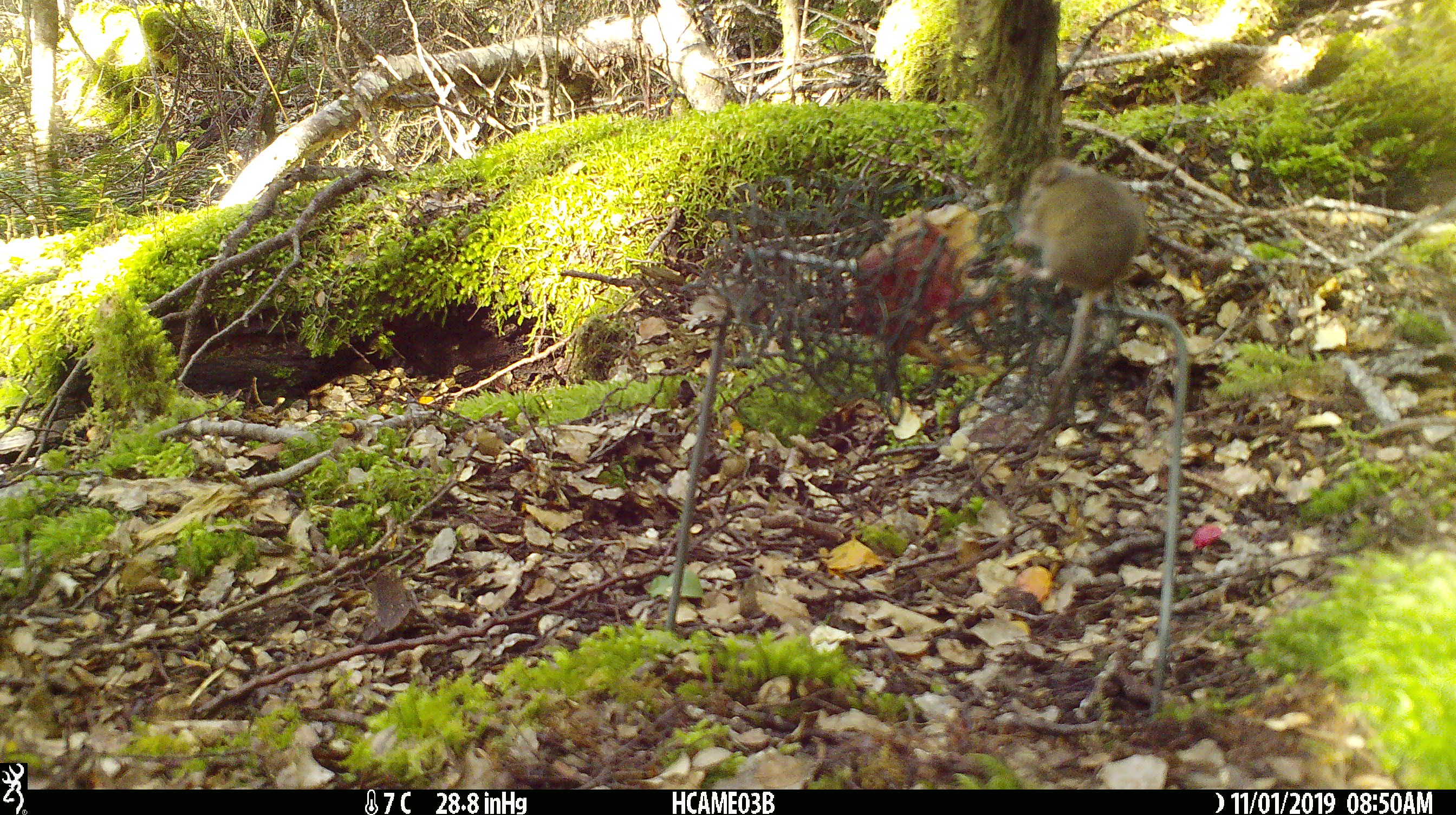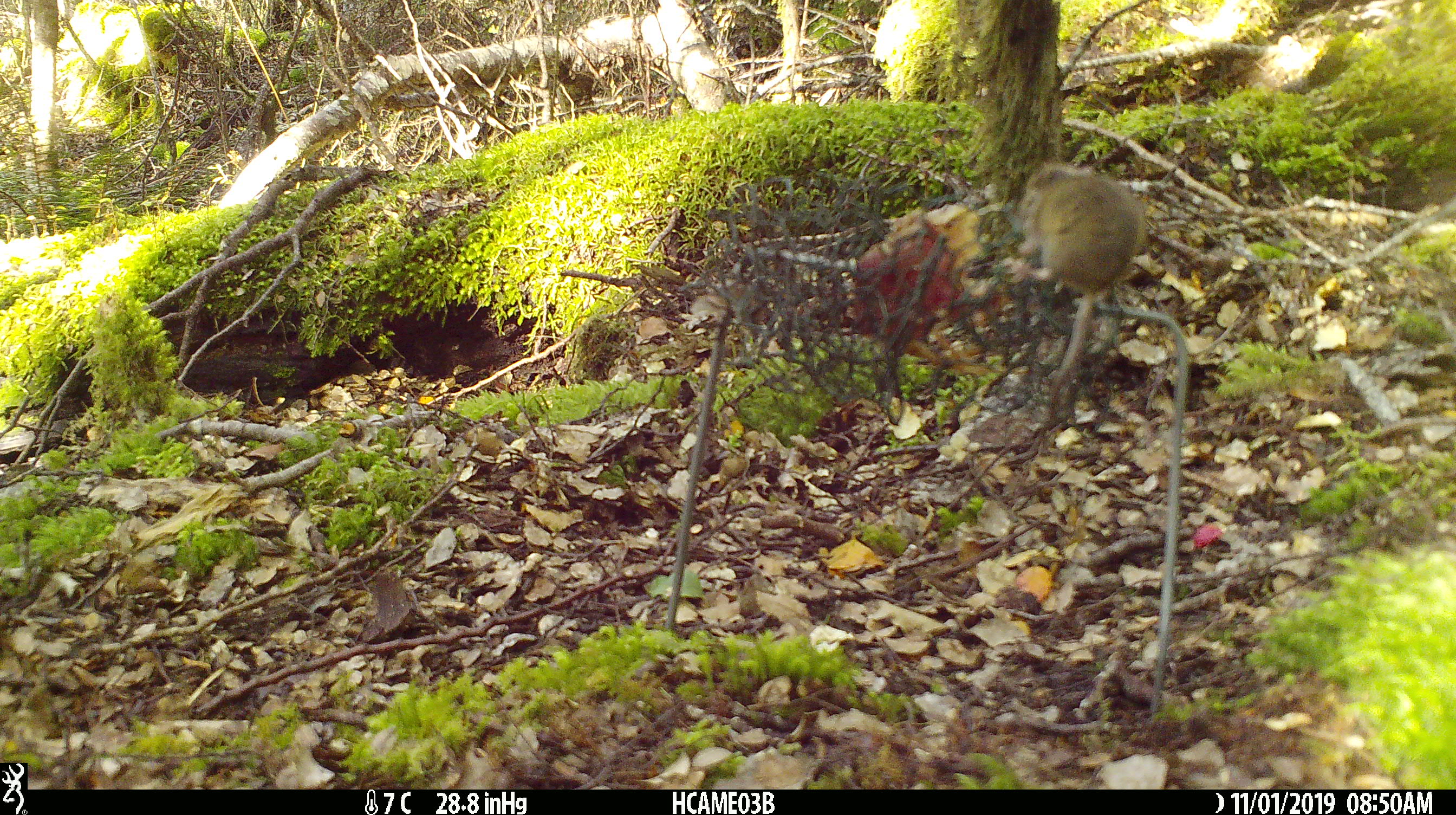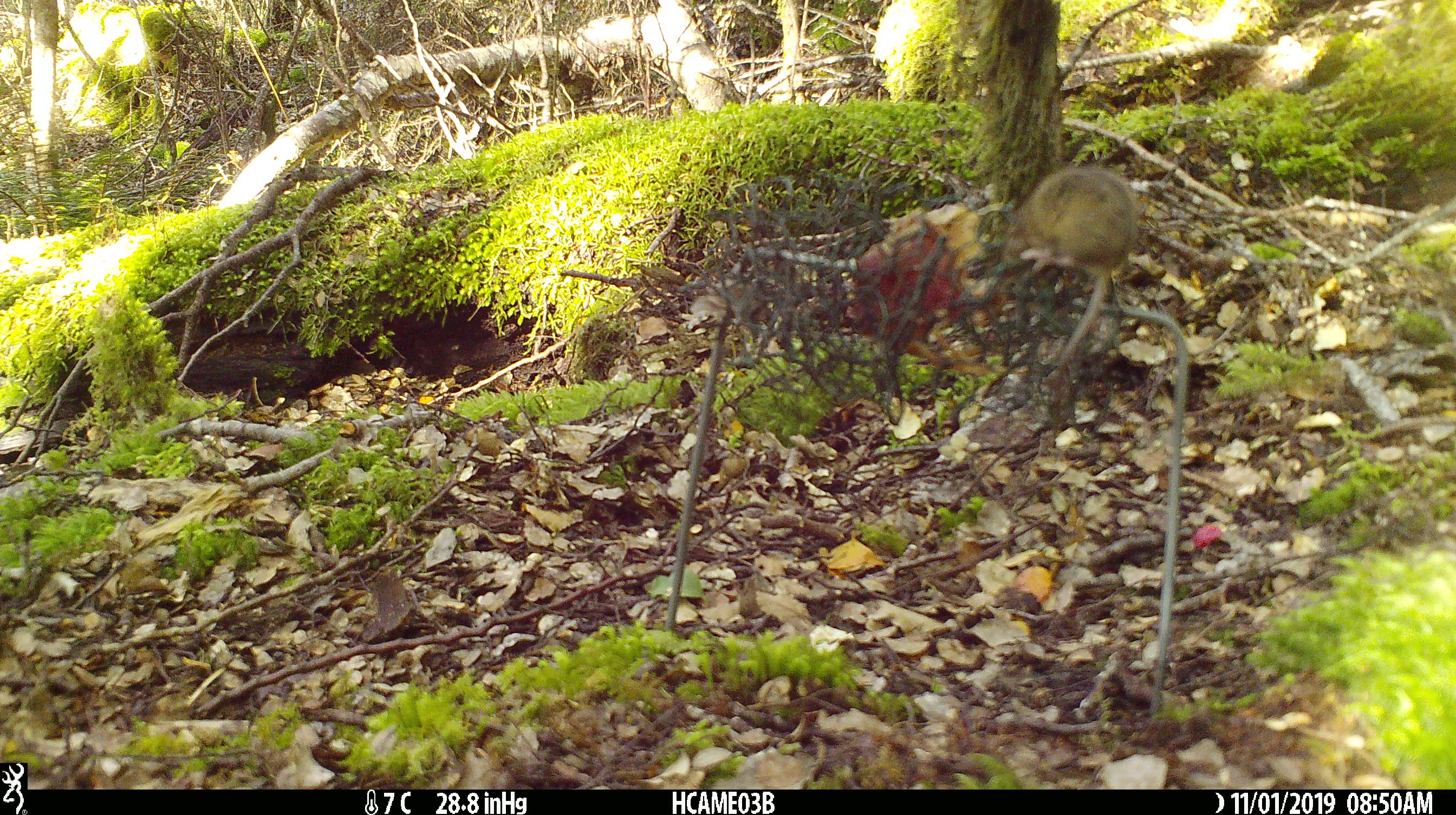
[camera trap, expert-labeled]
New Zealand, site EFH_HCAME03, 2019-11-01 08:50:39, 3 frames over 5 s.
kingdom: Animalia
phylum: Chordata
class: Mammalia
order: Rodentia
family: Muridae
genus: Mus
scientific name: Mus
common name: mouse